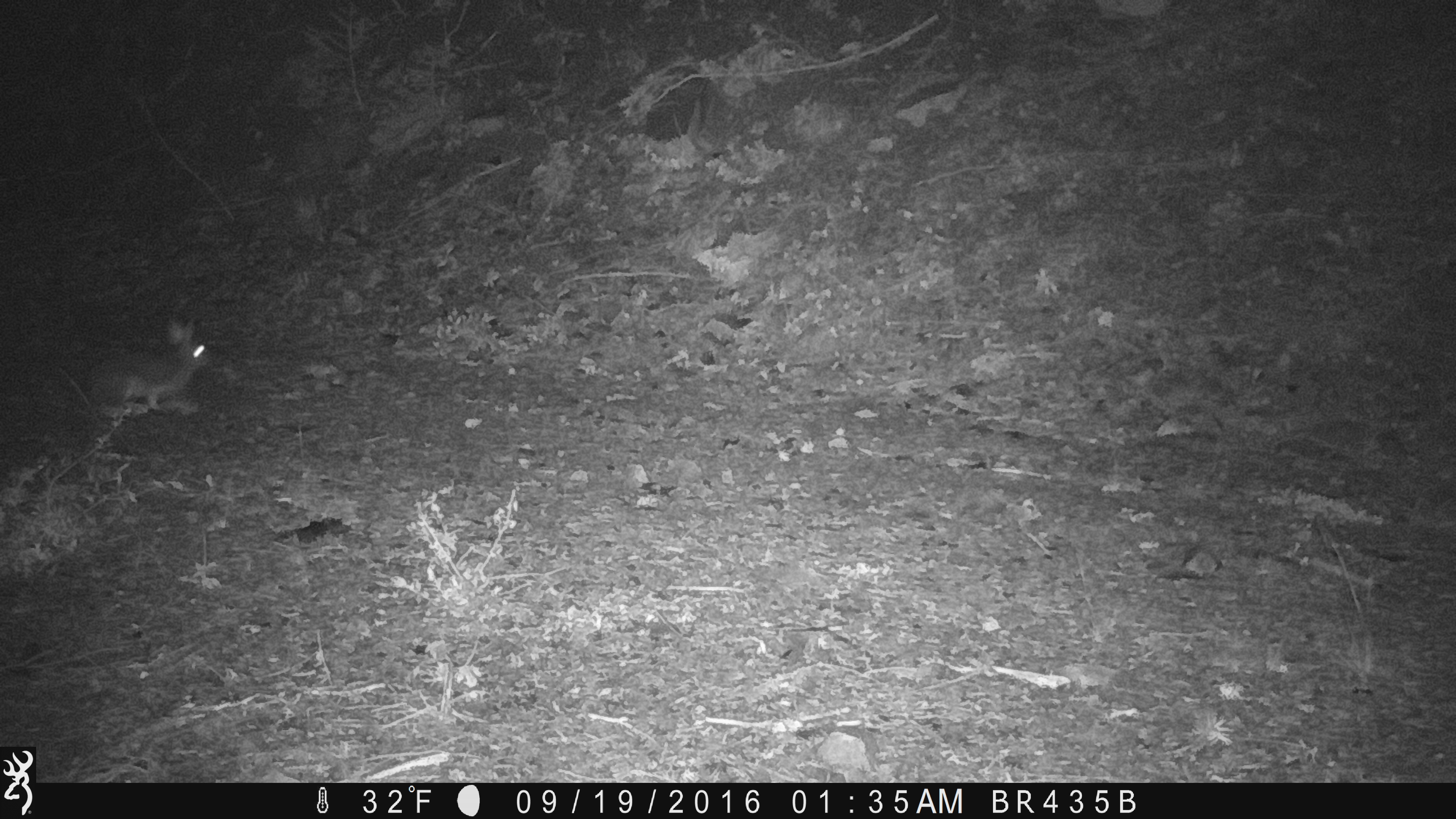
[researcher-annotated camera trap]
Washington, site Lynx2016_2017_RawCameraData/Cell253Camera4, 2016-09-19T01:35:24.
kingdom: Animalia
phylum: Chordata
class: Mammalia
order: Lagomorpha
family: Leporidae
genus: Lepus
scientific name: Lepus americanus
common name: snowshoe hare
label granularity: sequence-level